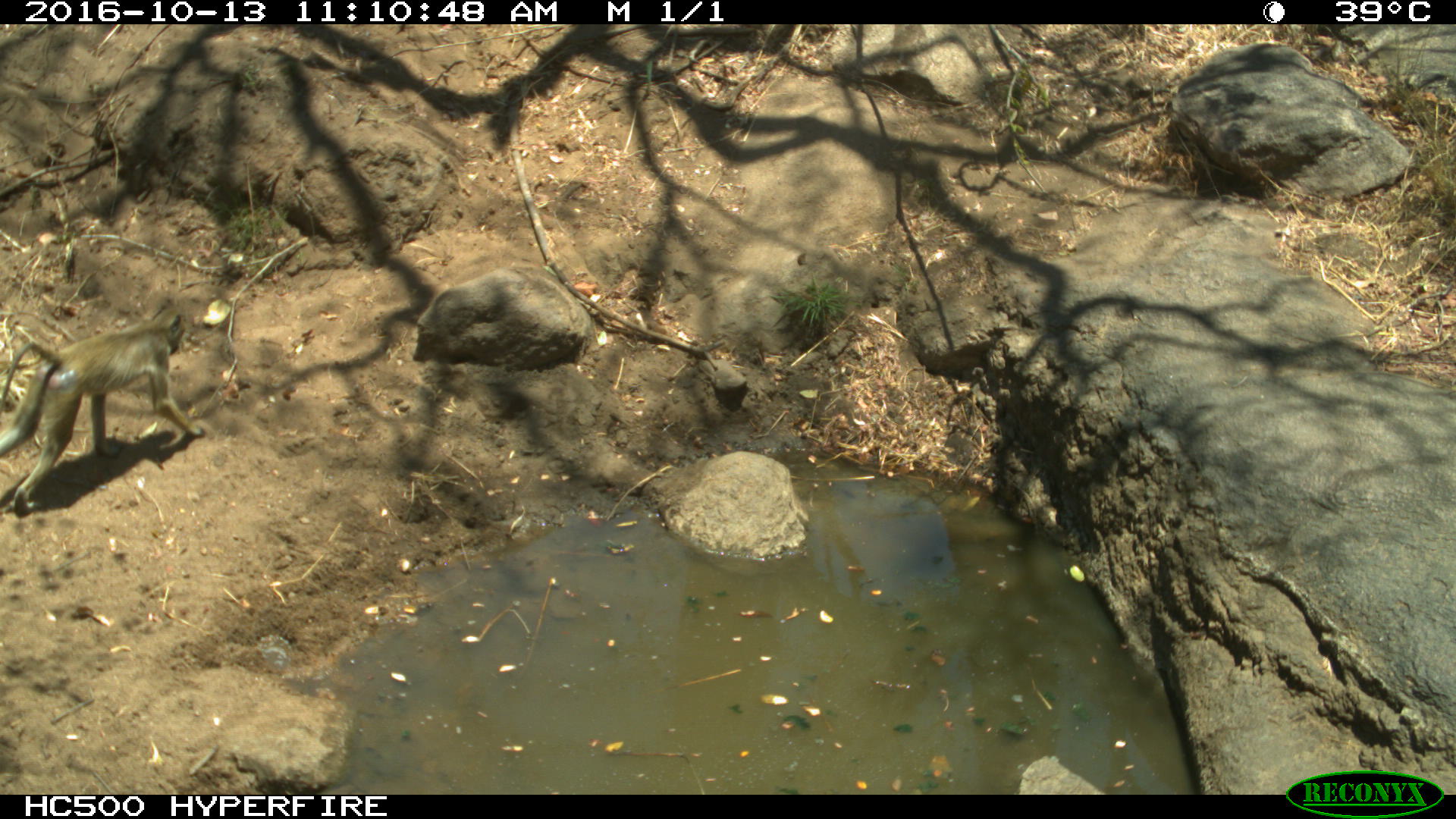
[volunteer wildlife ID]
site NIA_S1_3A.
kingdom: Animalia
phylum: Chordata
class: Mammalia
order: Primates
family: Cercopithecidae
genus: Papio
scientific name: Papio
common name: baboon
Baboon (Papio), count 1. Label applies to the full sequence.